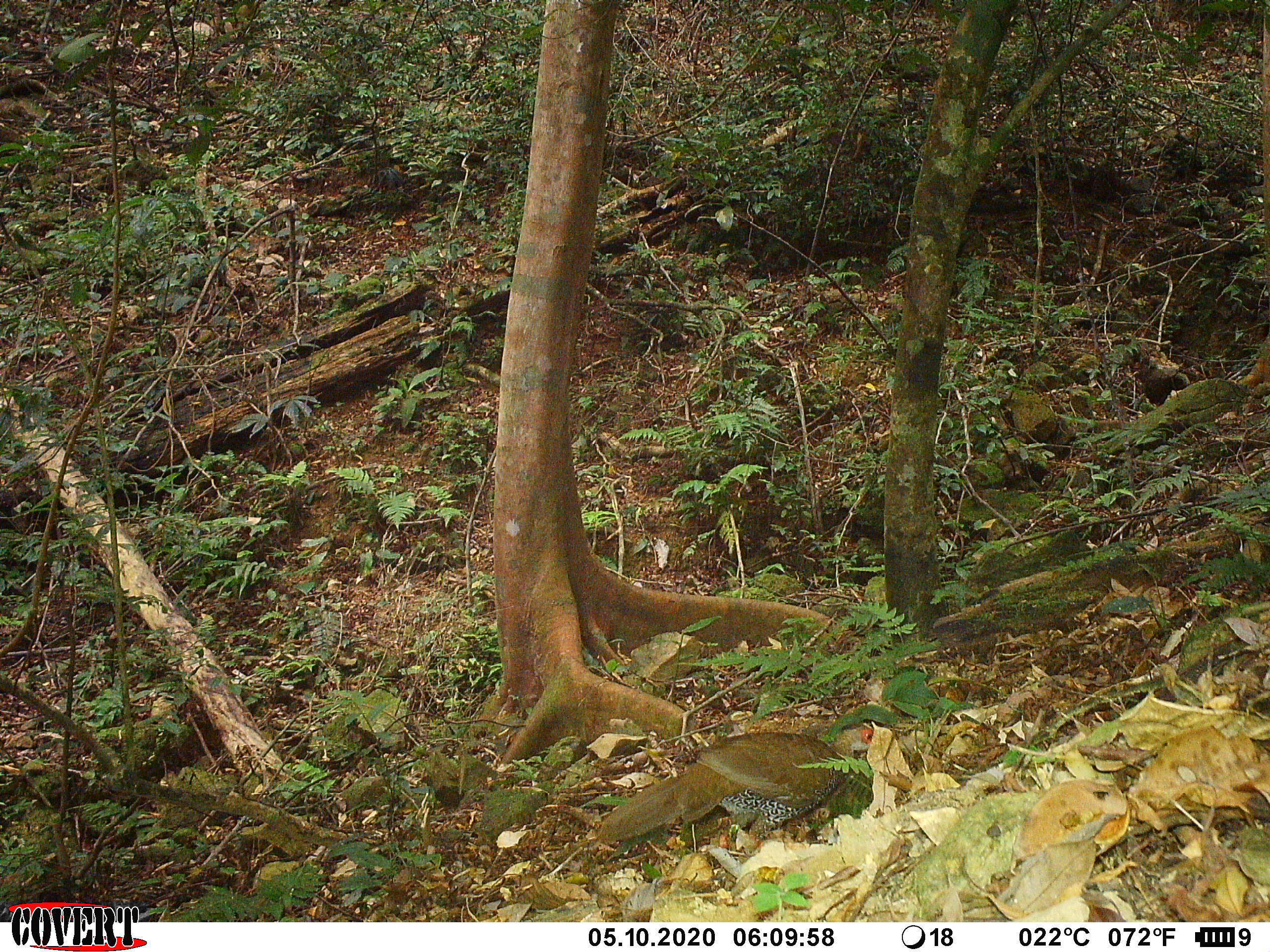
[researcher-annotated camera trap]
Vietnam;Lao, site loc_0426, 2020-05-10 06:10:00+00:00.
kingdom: Animalia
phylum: Chordata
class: Aves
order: Galliformes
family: Phasianidae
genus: Lophura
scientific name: Lophura nycthemera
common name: silver pheasant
Silver pheasant (Lophura nycthemera). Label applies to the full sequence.